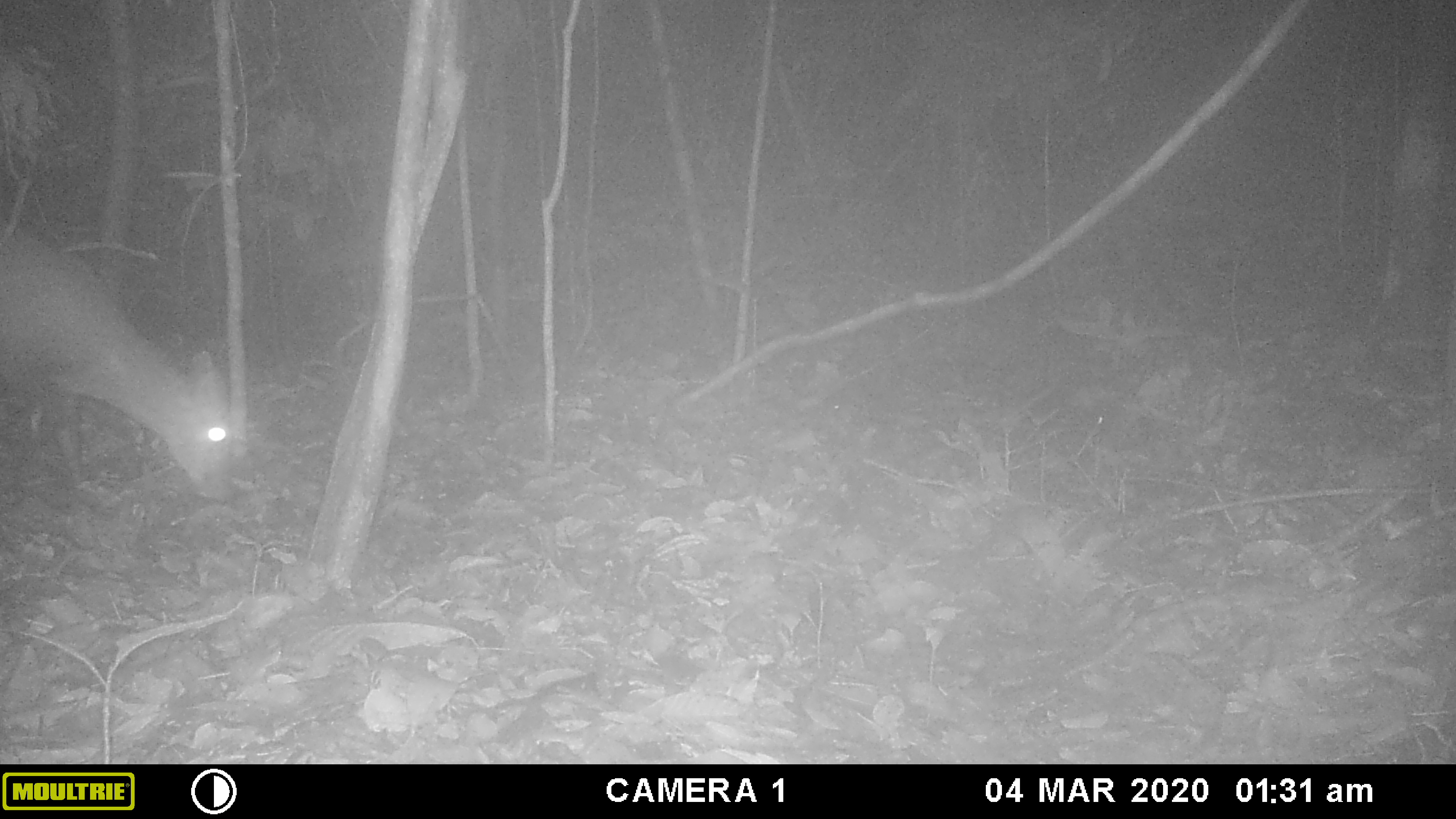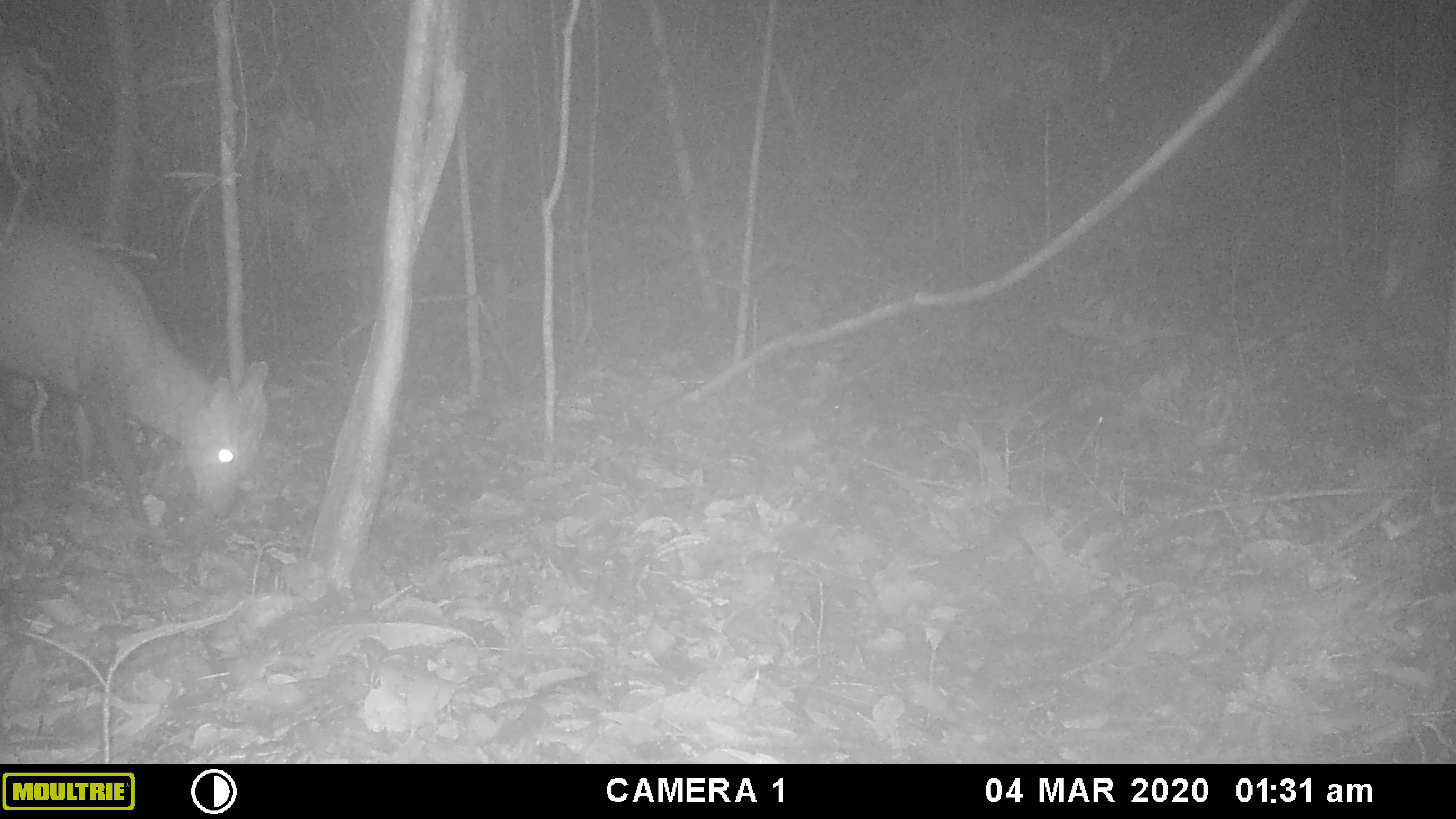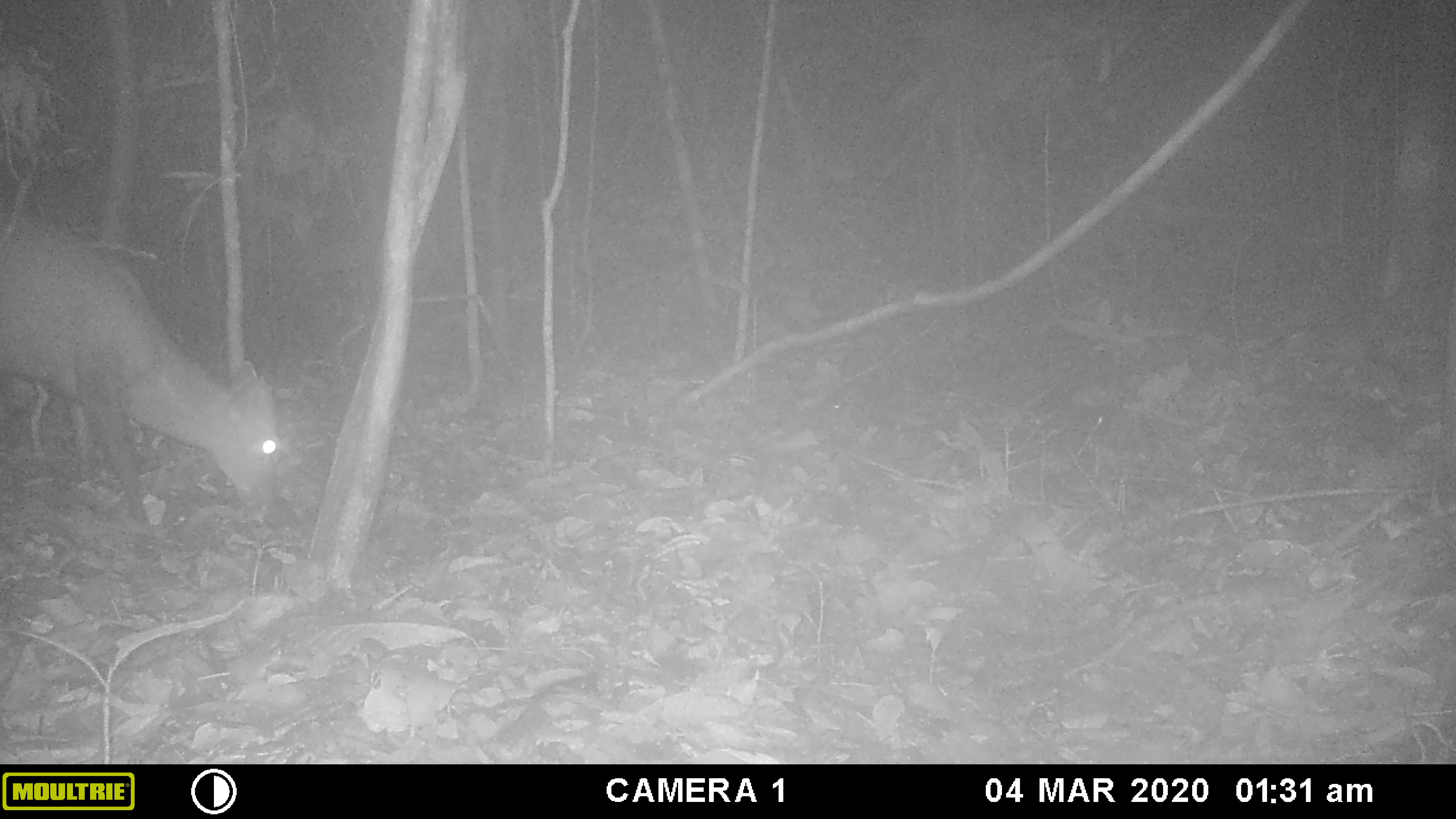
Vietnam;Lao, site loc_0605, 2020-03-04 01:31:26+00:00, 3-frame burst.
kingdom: Animalia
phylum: Chordata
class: Mammalia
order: Artiodactyla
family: Cervidae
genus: Muntiacus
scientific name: Muntiacus rooseveltorum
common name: roosevelt's muntjac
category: roosevelts muntjac group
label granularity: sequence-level